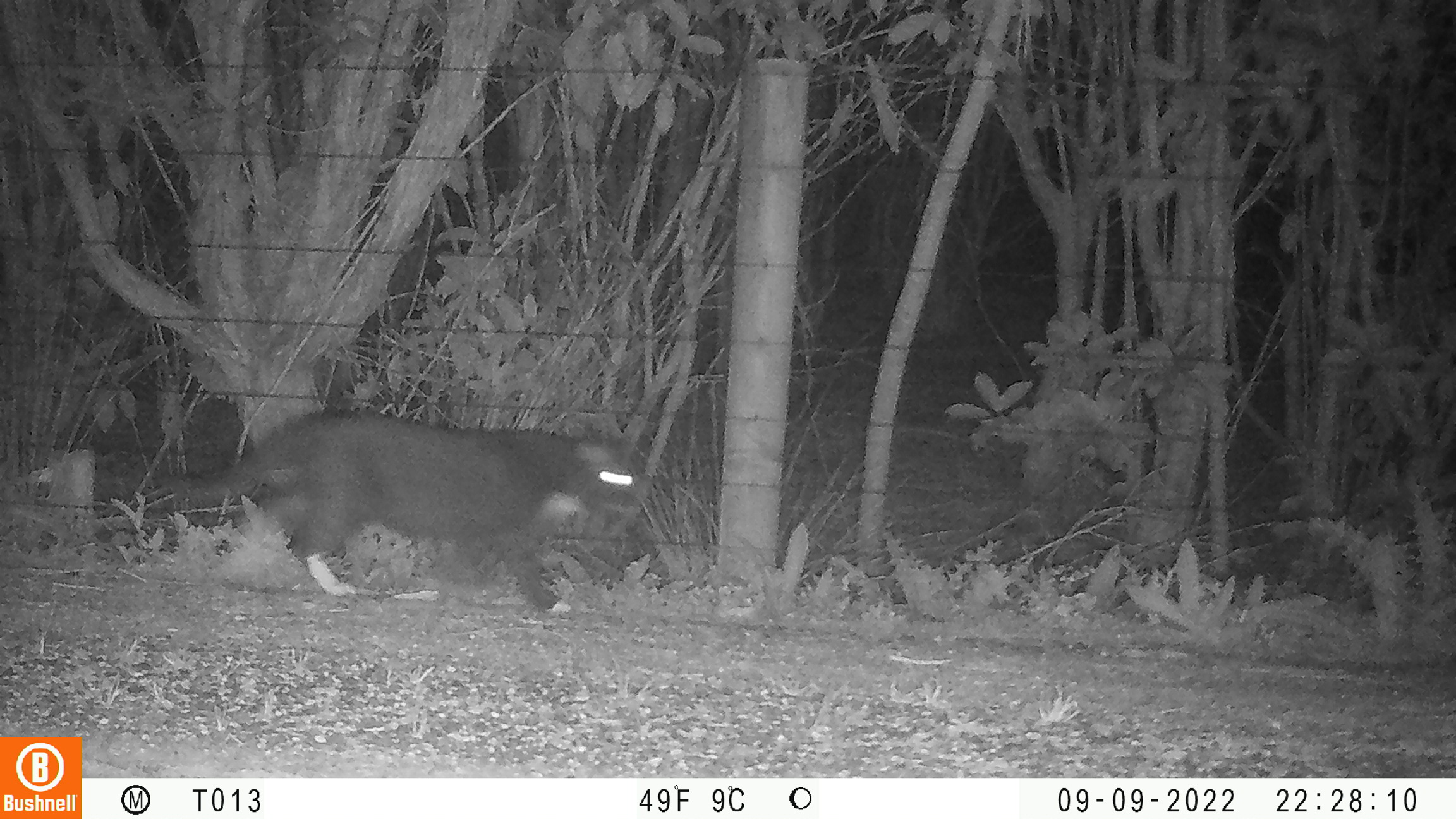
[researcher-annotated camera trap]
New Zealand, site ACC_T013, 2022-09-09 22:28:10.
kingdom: Animalia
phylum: Chordata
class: Mammalia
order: Carnivora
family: Felidae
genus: Felis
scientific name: Felis catus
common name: domestic cat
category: cat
Cat (domestic cat) (Felis catus).